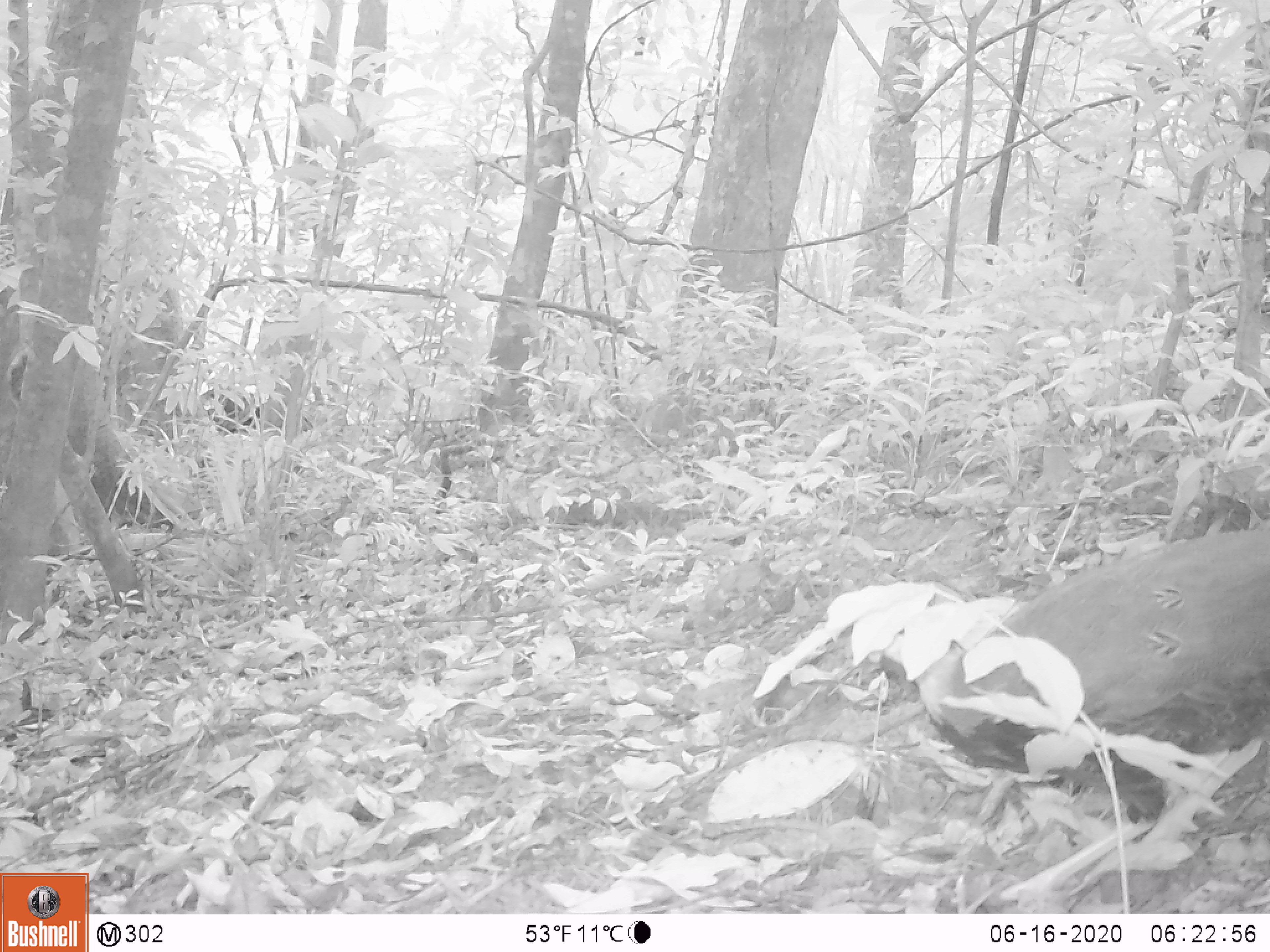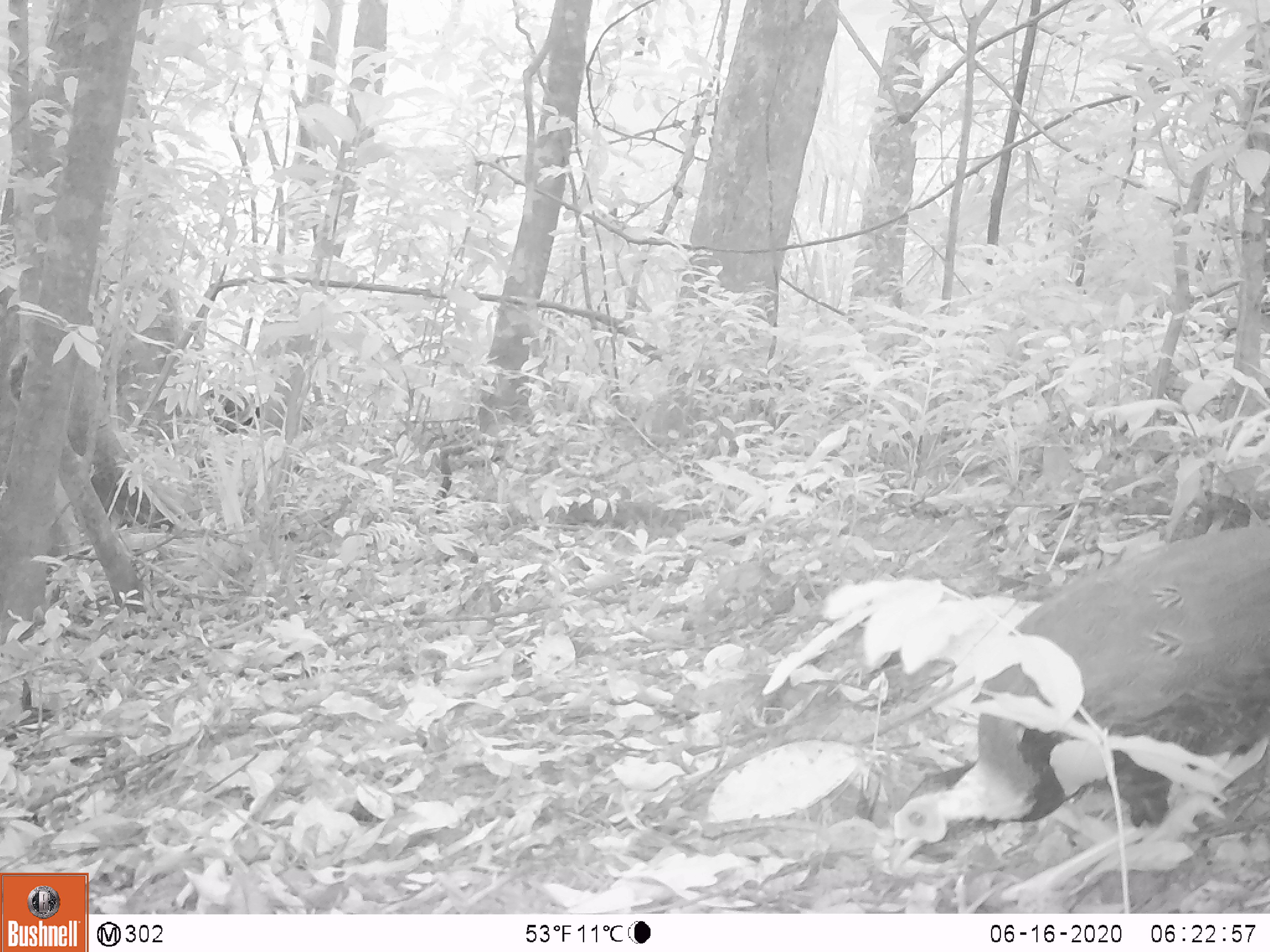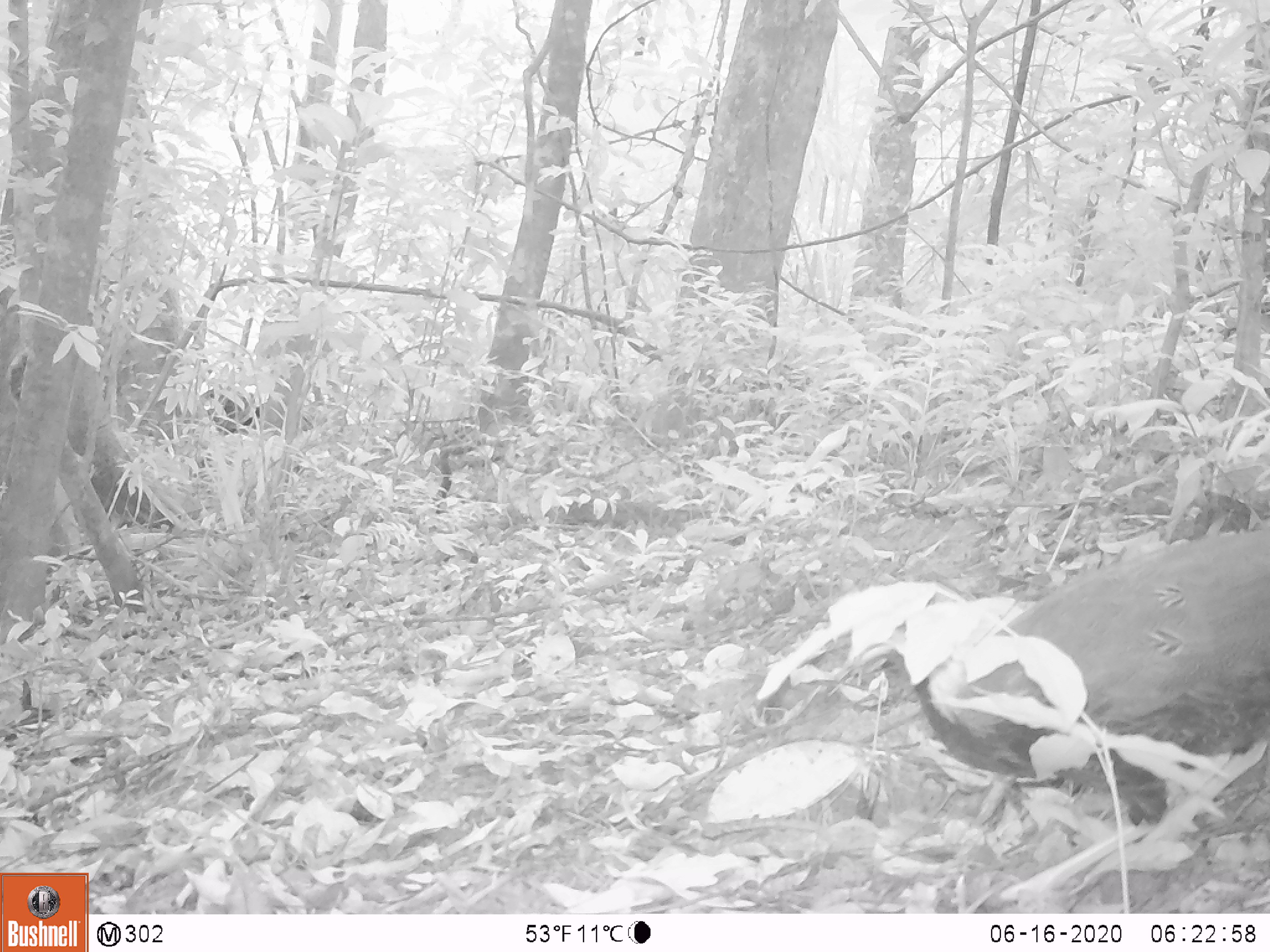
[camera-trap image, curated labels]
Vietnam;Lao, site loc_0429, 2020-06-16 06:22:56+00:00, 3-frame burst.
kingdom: Animalia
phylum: Chordata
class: Aves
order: Galliformes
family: Phasianidae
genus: Lophura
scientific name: Lophura nycthemera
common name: silver pheasant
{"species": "silver pheasant (Lophura nycthemera)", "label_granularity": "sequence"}